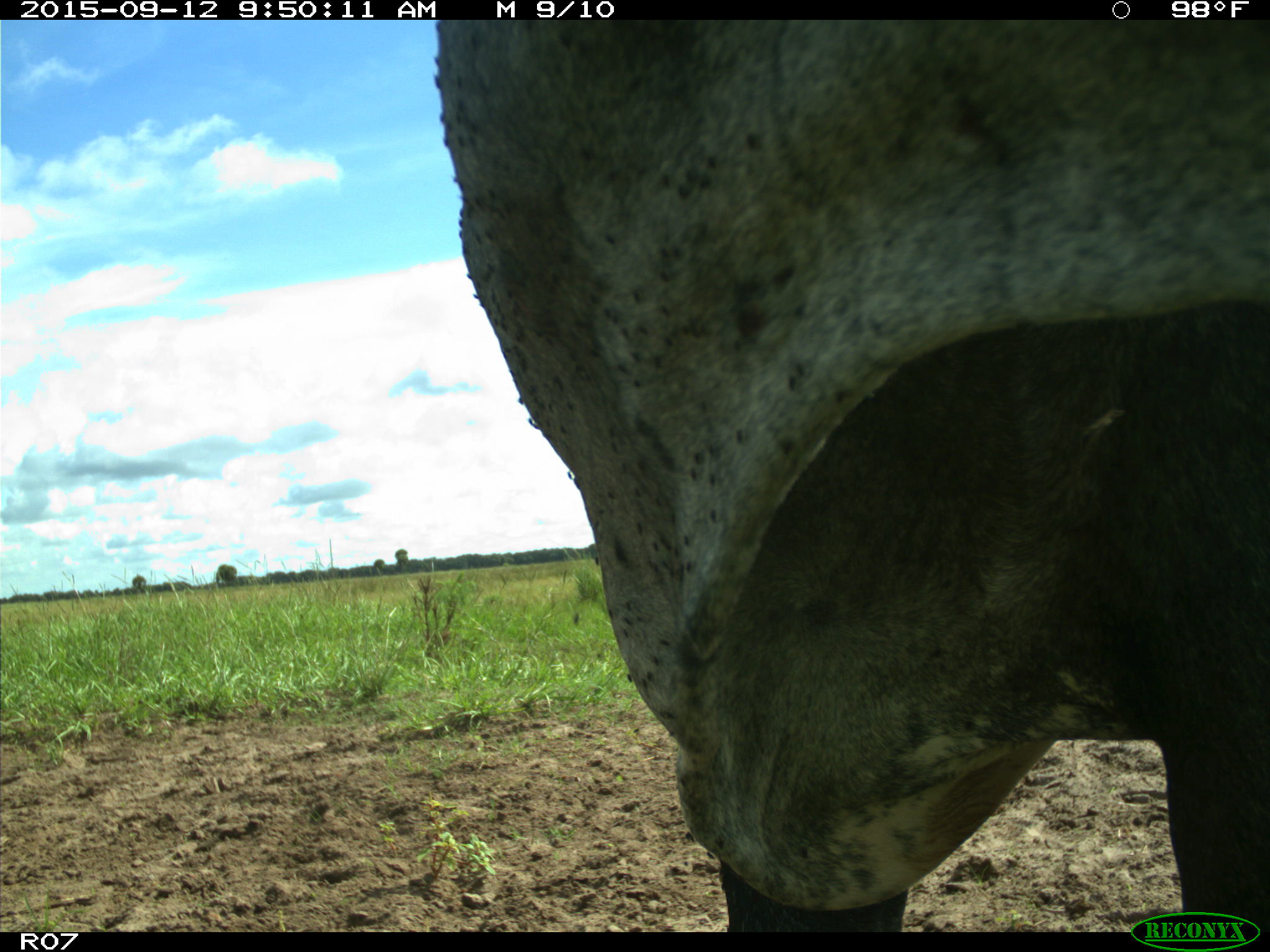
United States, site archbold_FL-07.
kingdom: Animalia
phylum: Chordata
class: Mammalia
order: Artiodactyla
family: Bovidae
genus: Bos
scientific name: Bos taurus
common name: domestic cow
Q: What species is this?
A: Bos taurus (domestic cow).